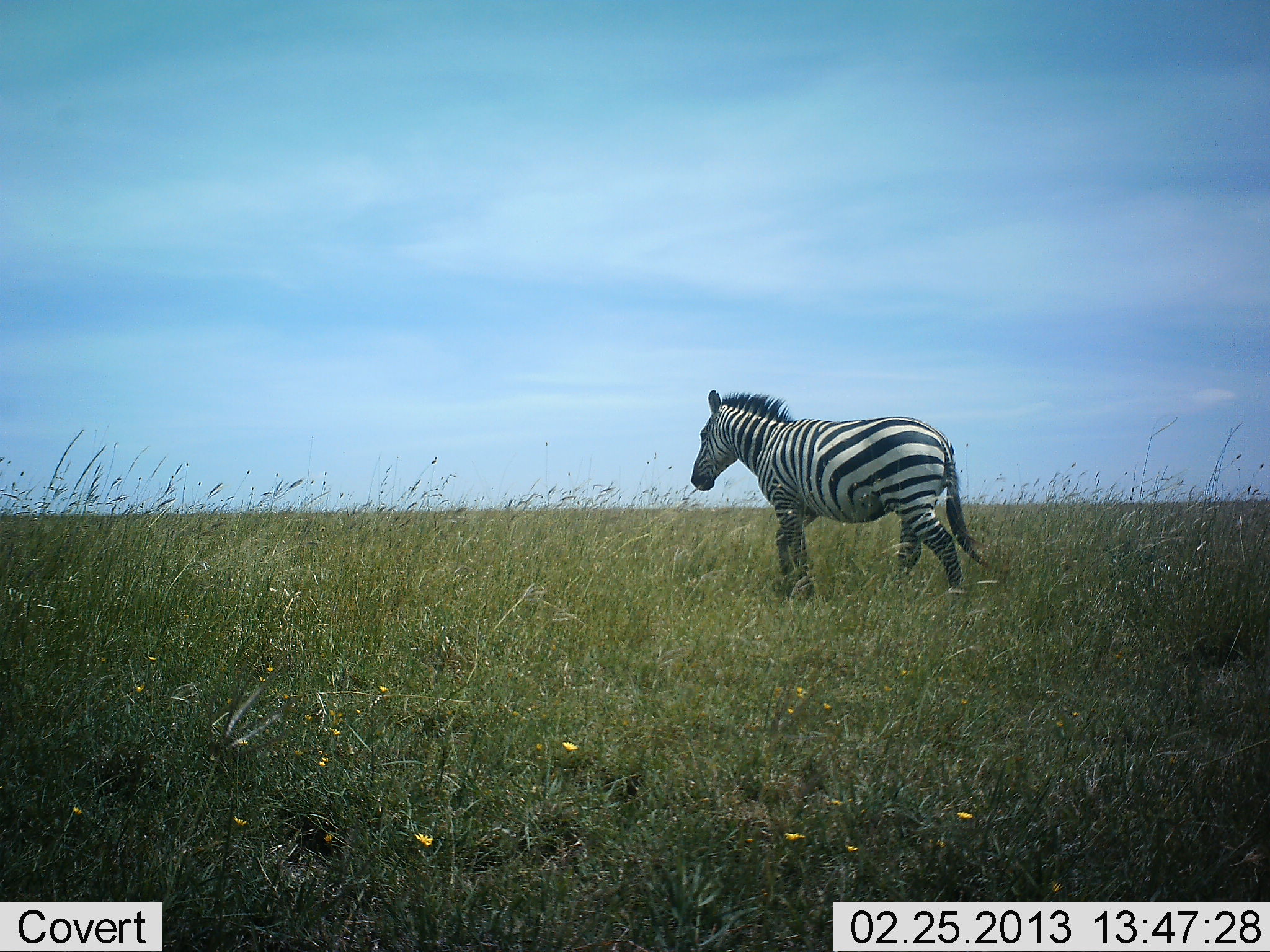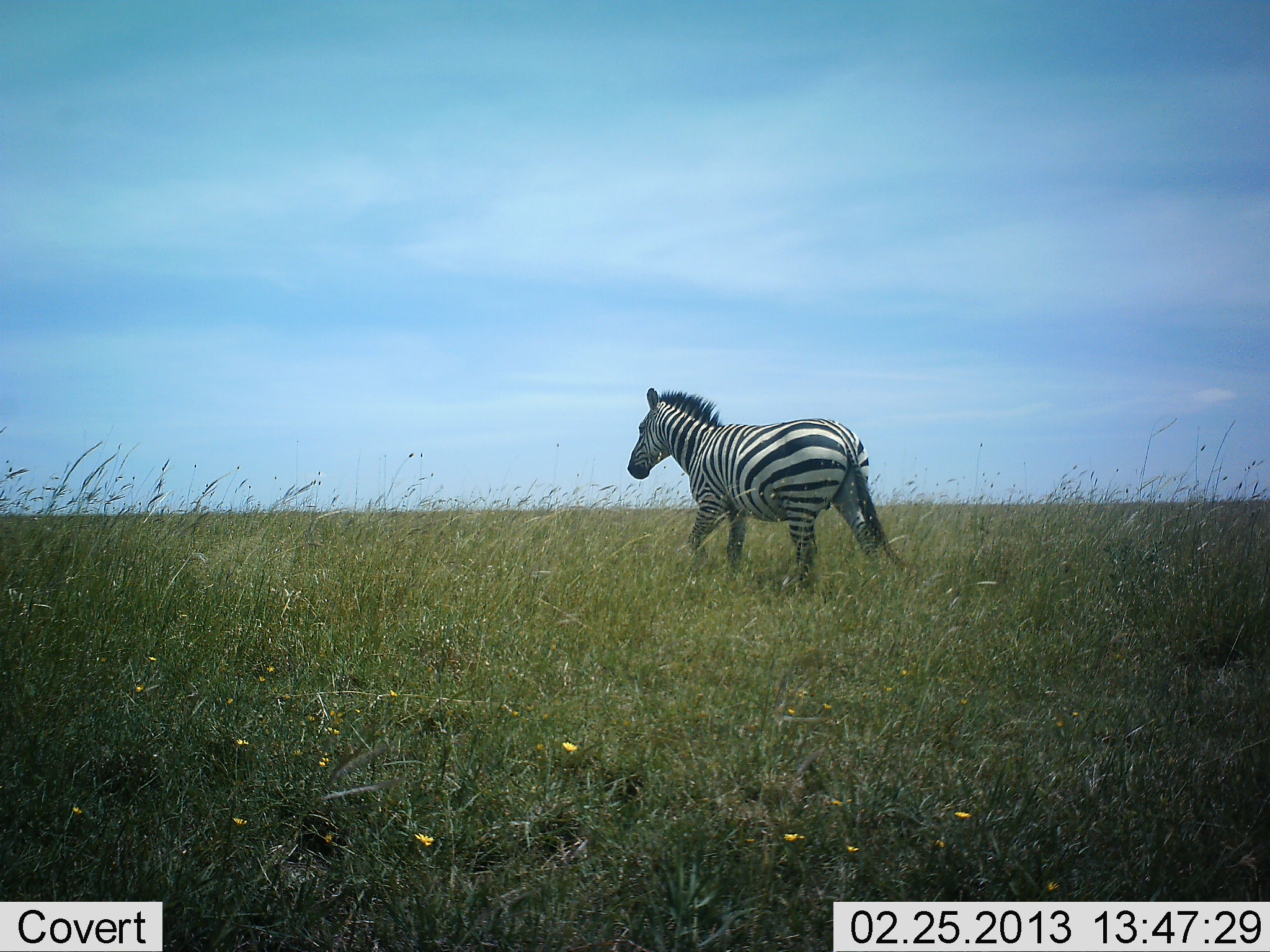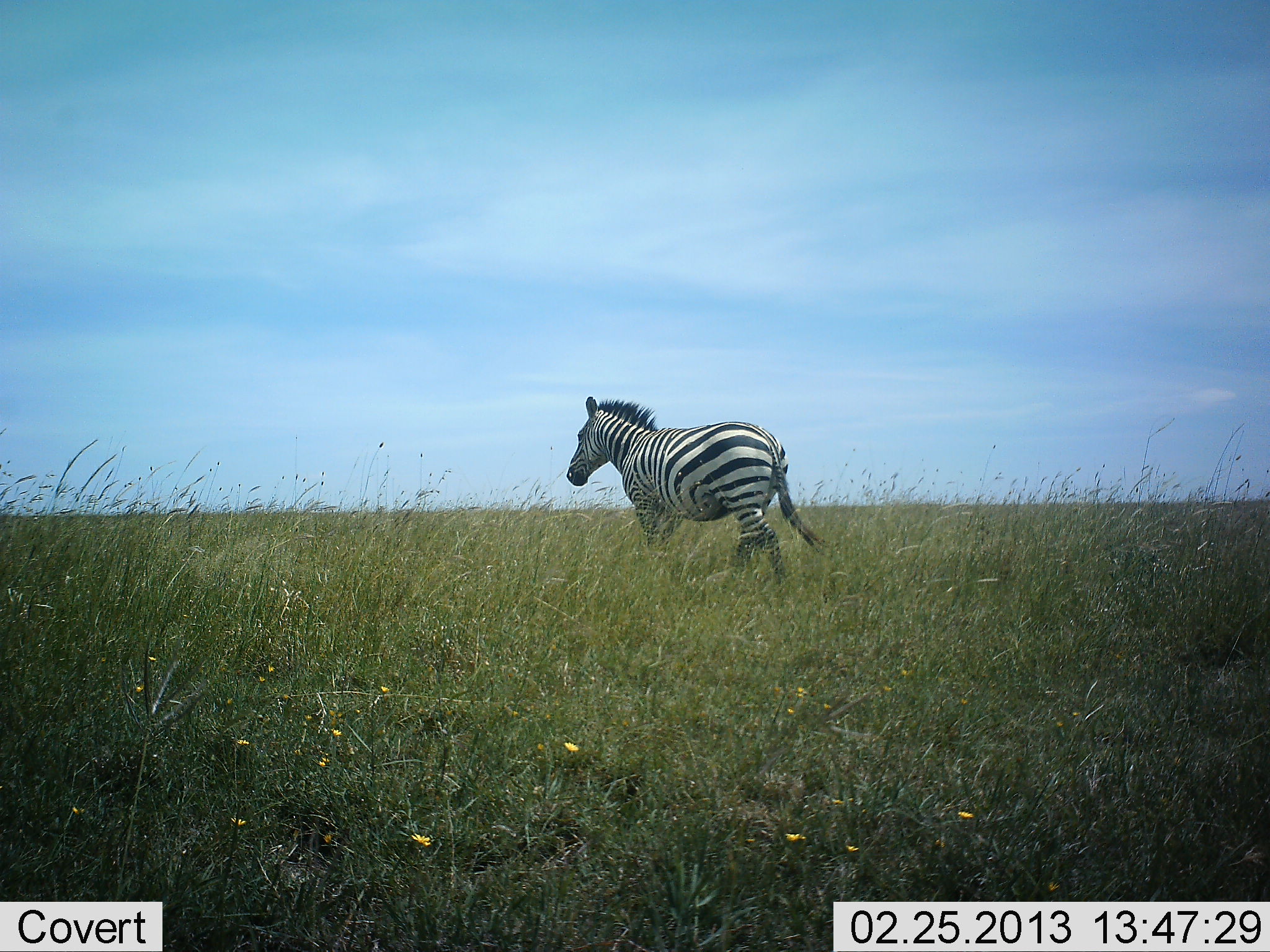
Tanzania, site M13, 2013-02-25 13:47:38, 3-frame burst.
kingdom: Animalia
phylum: Chordata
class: Mammalia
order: Perissodactyla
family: Equidae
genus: Equus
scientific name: Equus quagga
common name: plains zebra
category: zebra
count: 1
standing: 7%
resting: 0%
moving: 100%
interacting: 0%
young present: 0%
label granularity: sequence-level